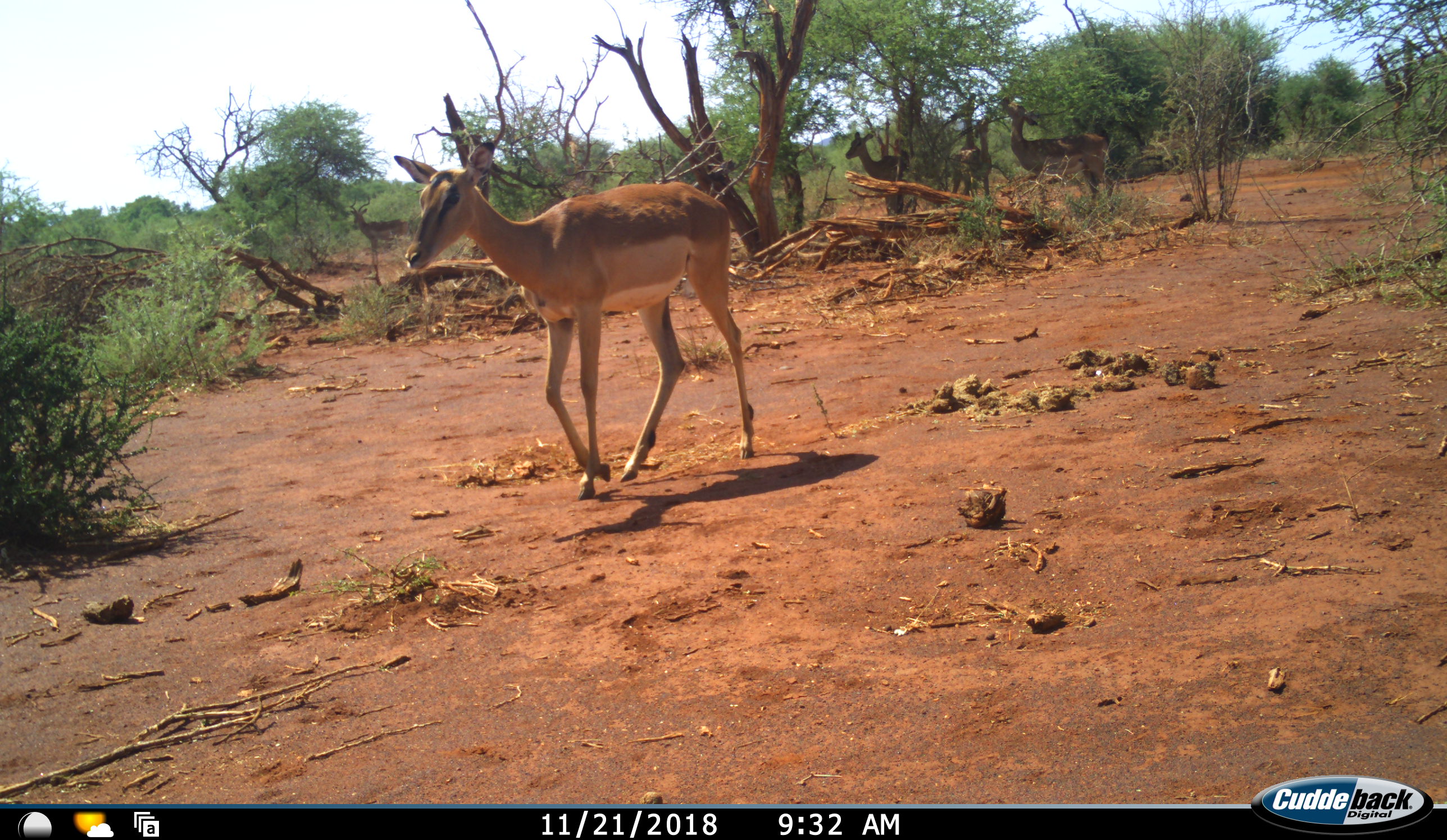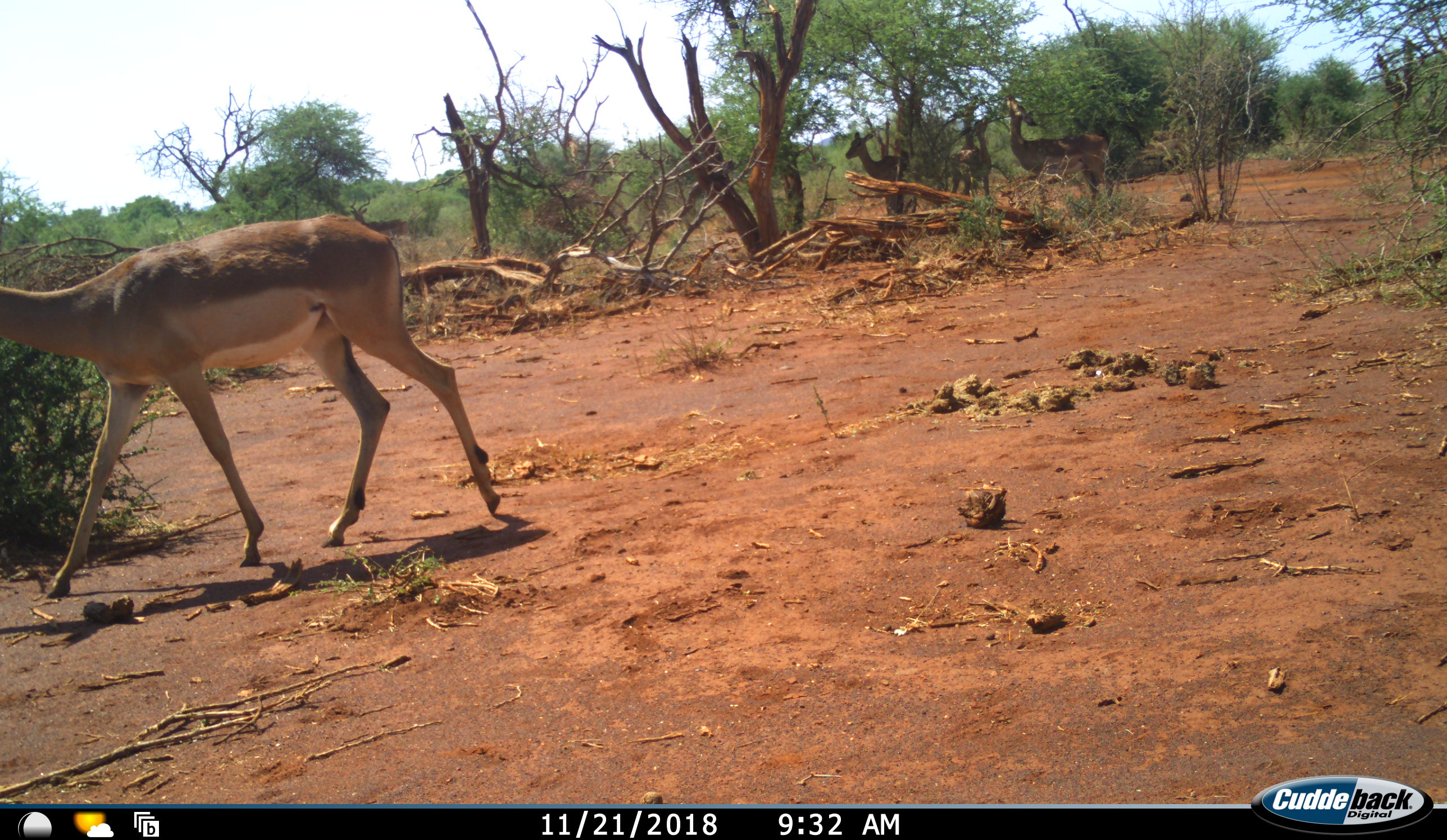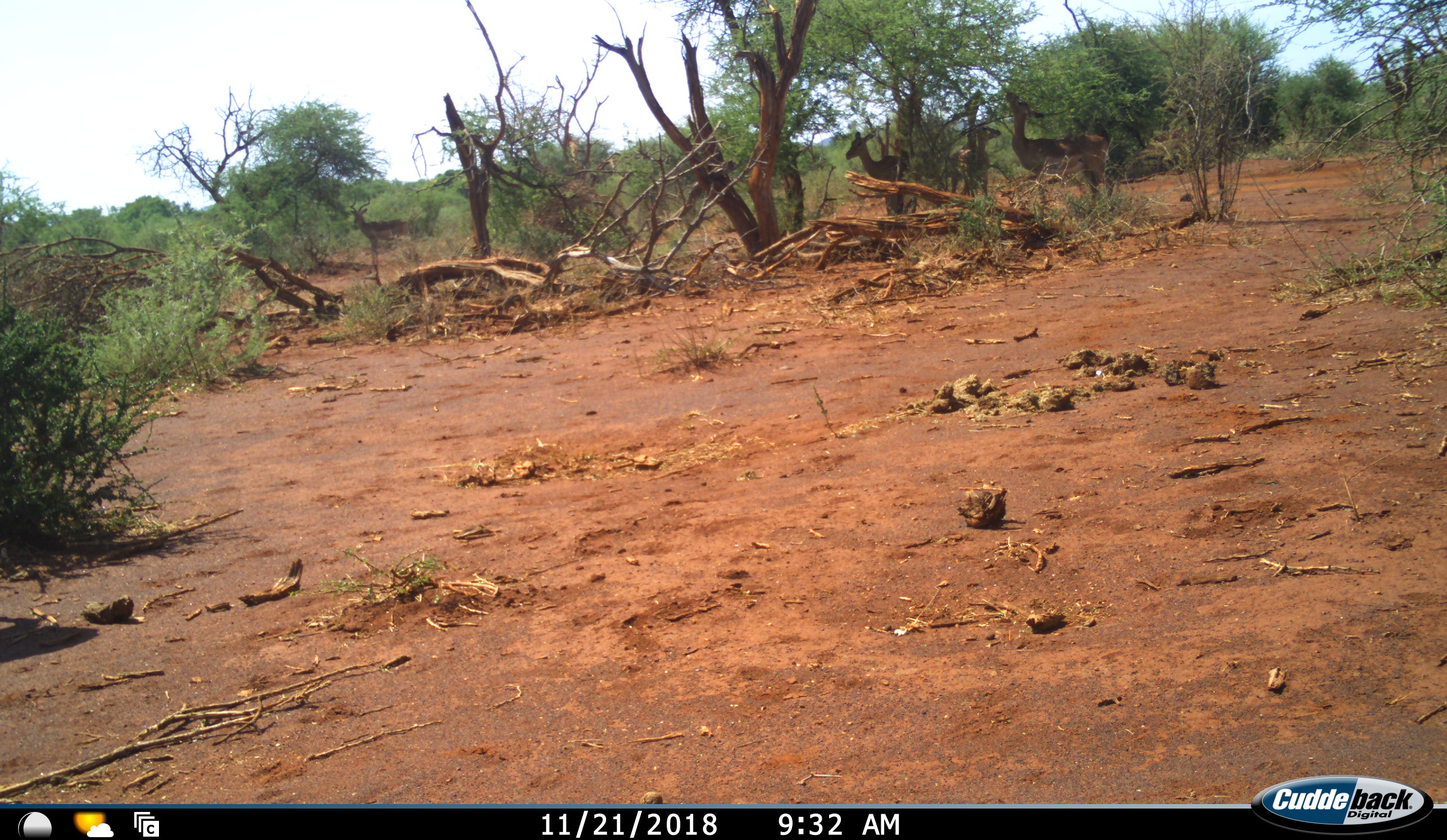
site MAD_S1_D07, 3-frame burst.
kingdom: Animalia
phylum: Chordata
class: Mammalia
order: Artiodactyla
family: Bovidae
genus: Aepyceros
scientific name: Aepyceros melampus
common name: impala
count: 5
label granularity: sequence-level